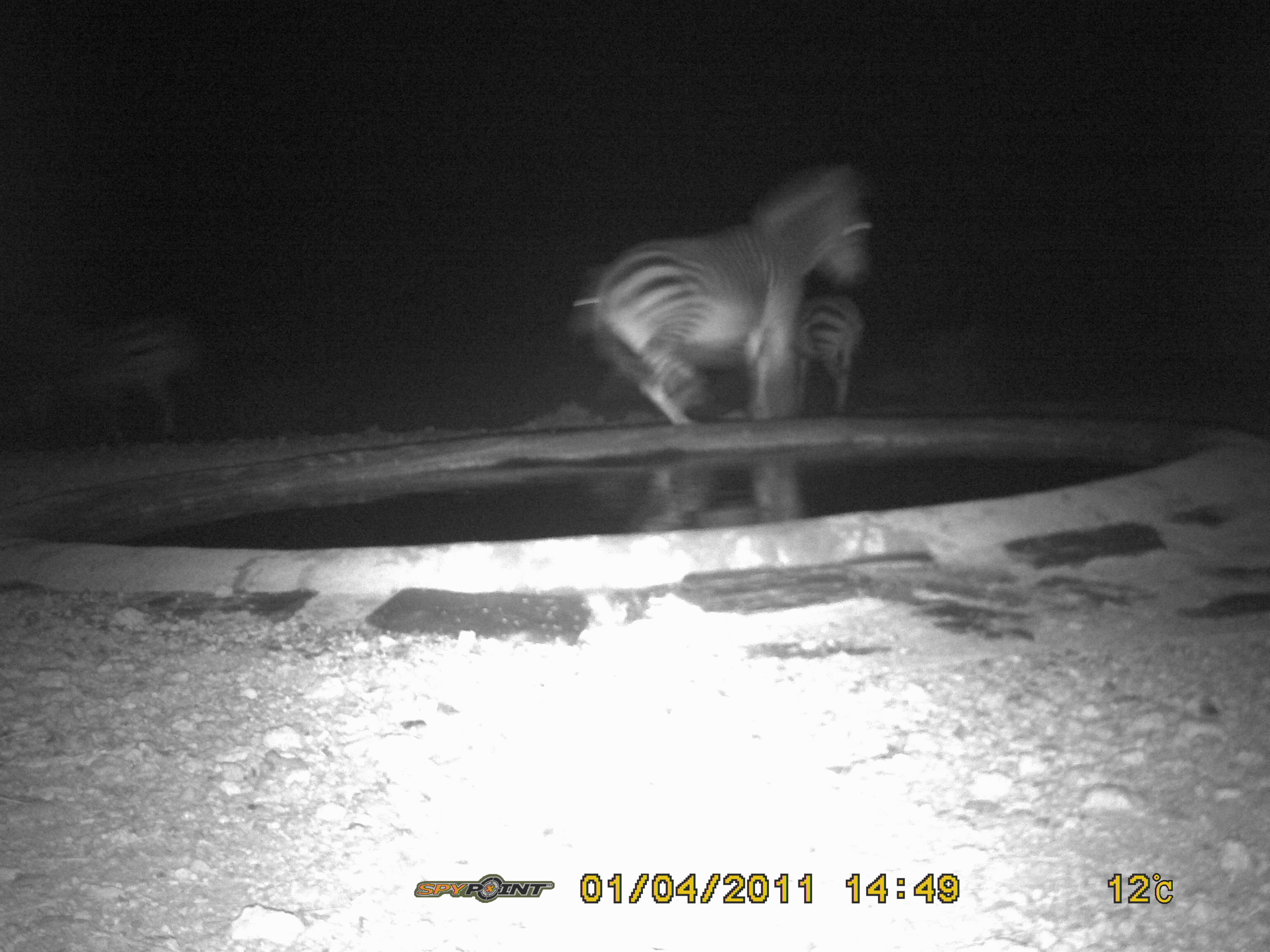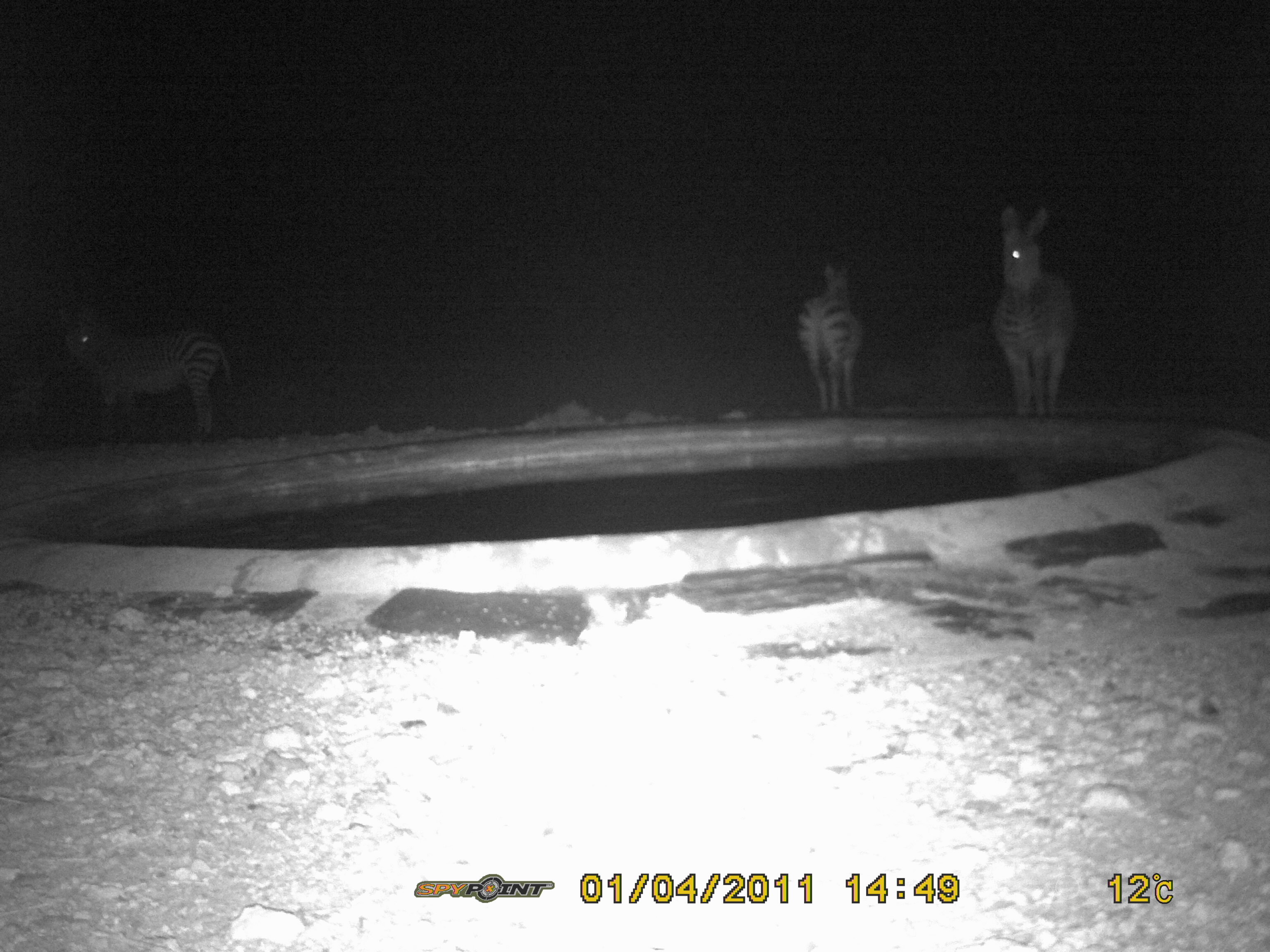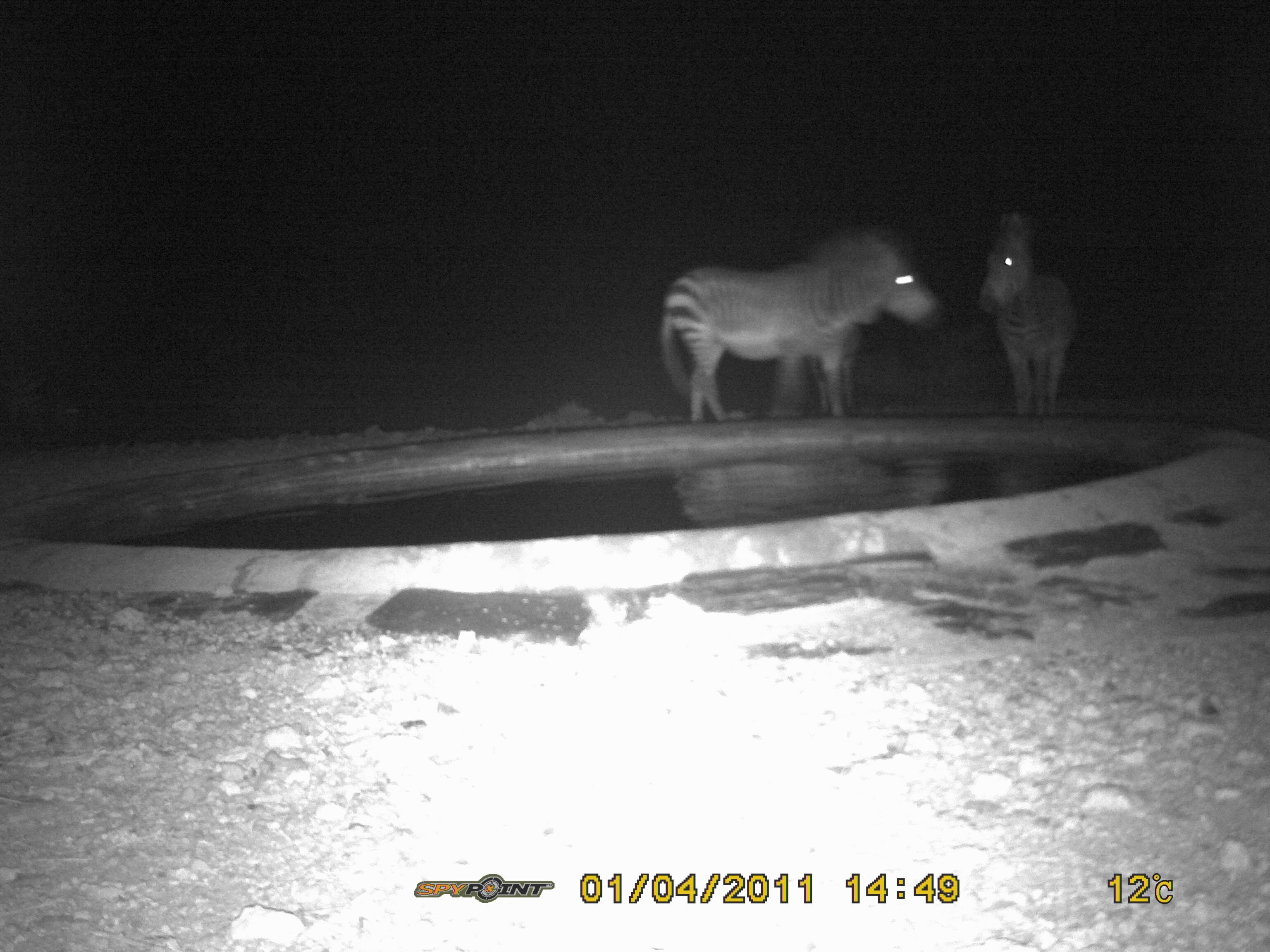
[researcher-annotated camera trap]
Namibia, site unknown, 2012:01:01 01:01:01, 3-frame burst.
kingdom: Animalia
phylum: Chordata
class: Mammalia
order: Perissodactyla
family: Equidae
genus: Equus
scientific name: Equus zebra hartmannae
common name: hartmann's mountain zebra